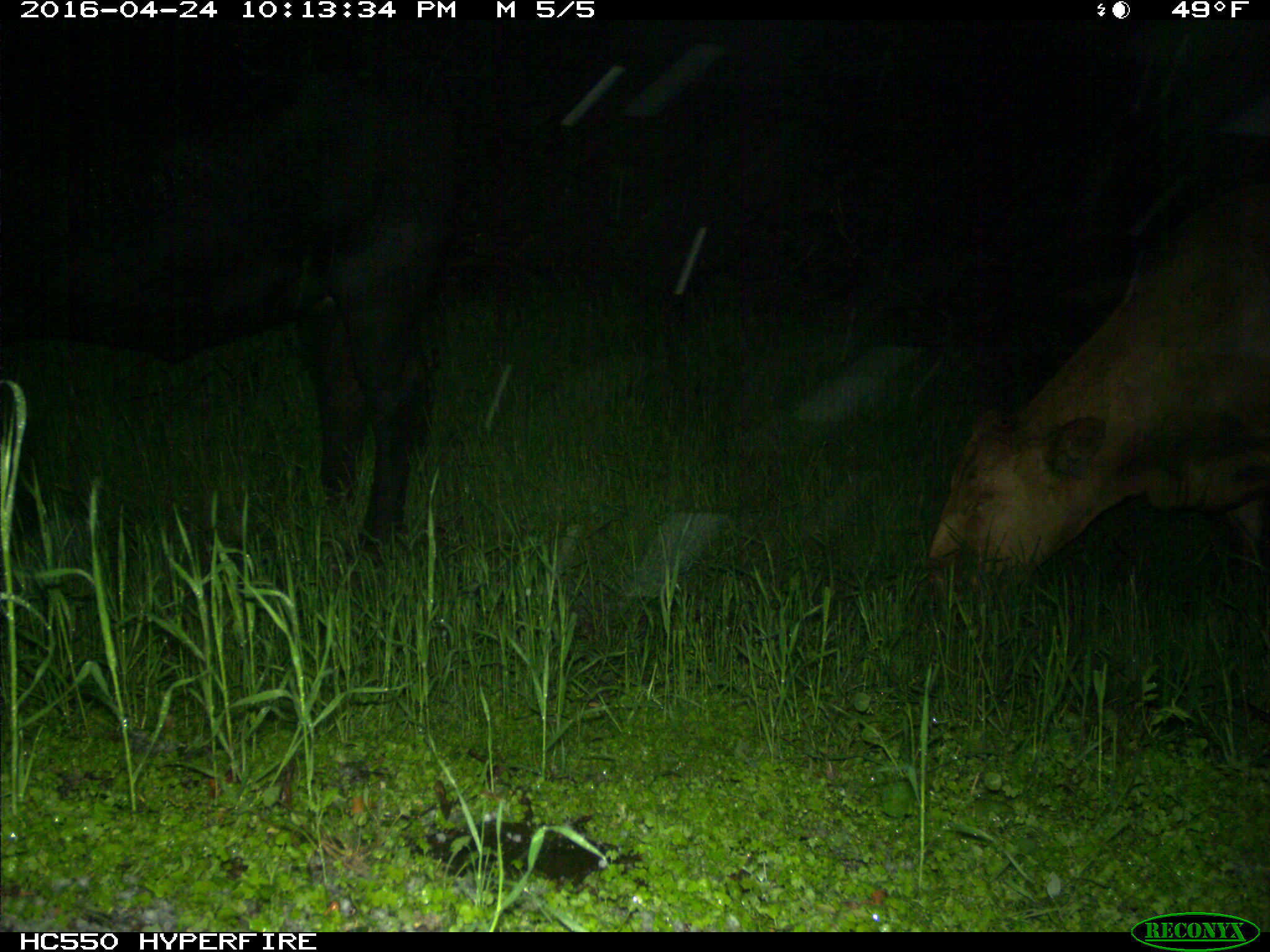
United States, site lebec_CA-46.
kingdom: Animalia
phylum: Chordata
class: Mammalia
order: Artiodactyla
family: Bovidae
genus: Bos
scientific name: Bos taurus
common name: domestic cow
Bos taurus (domestic cow).